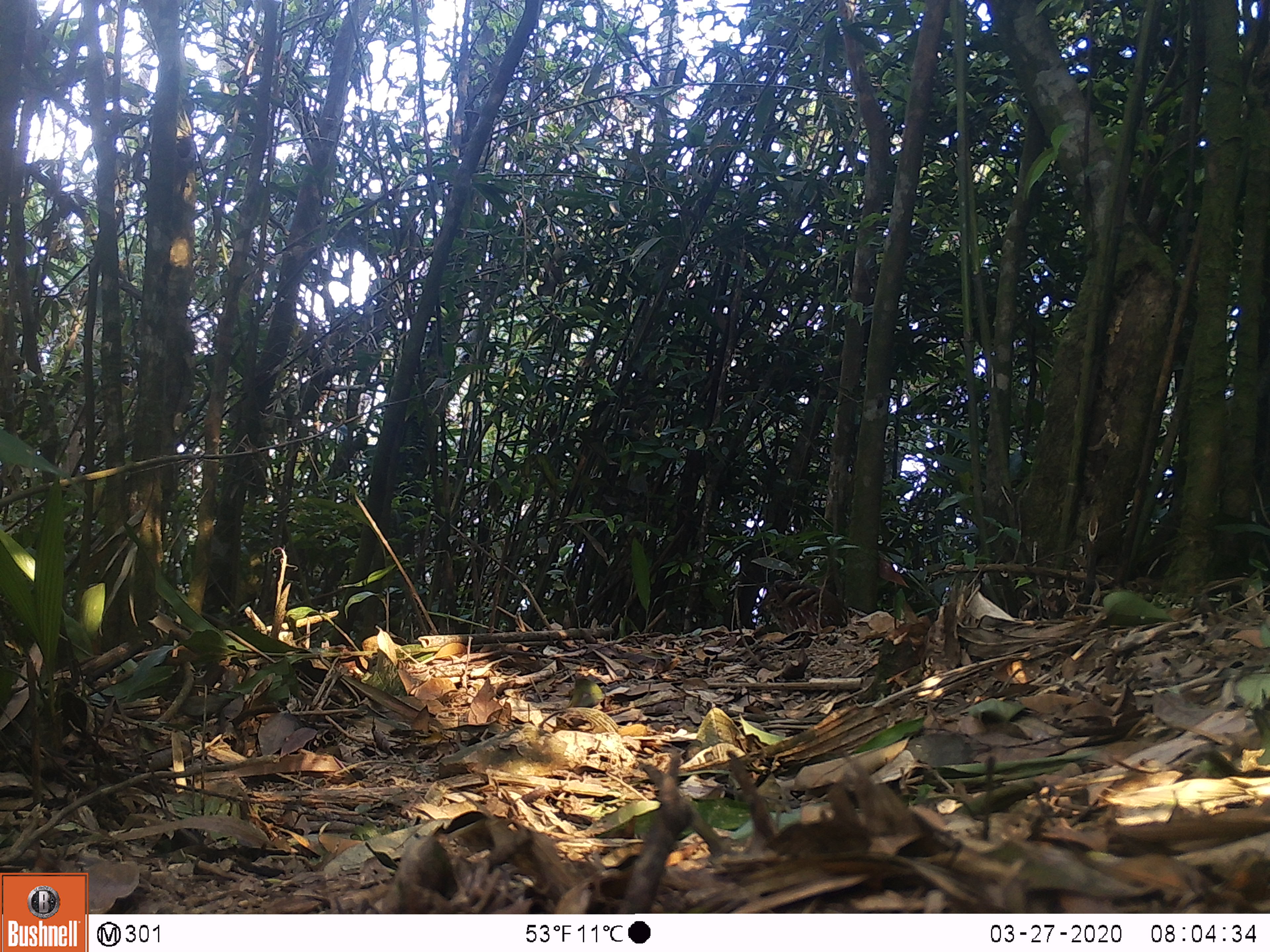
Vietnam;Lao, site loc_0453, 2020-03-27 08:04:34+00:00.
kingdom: Animalia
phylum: Chordata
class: Aves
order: Galliformes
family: Phasianidae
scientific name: Phasianidae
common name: partridge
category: unidentified partridge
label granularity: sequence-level